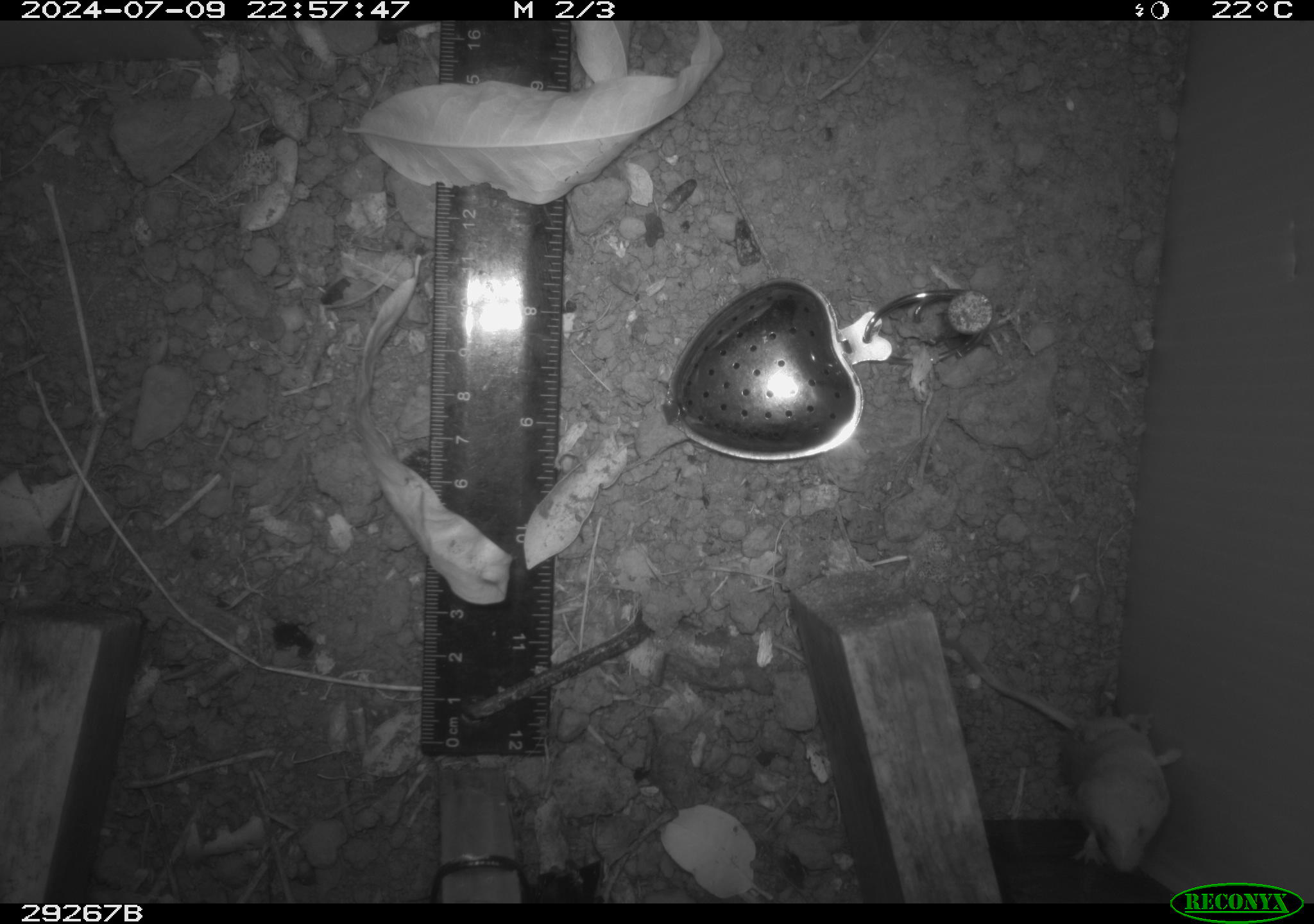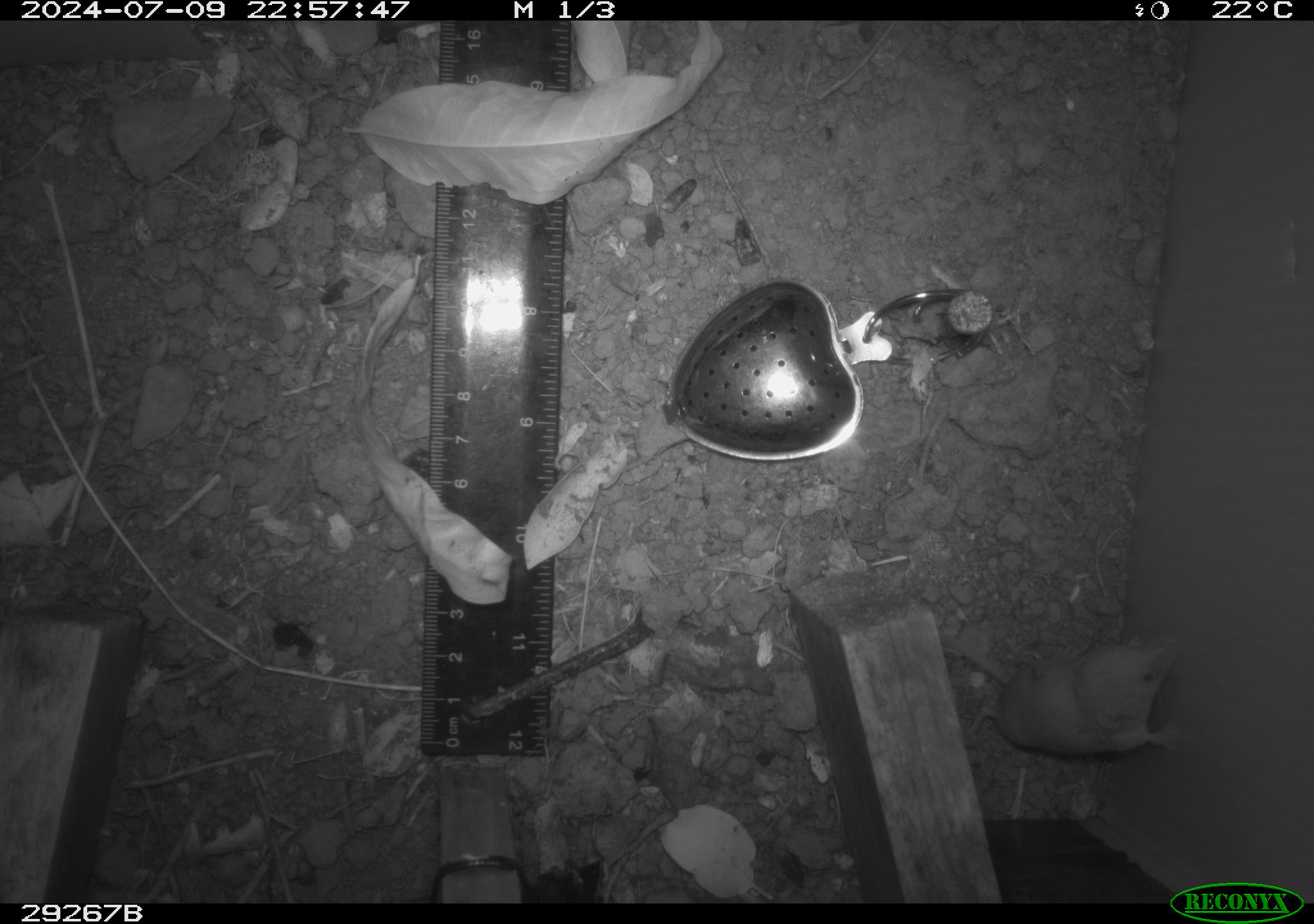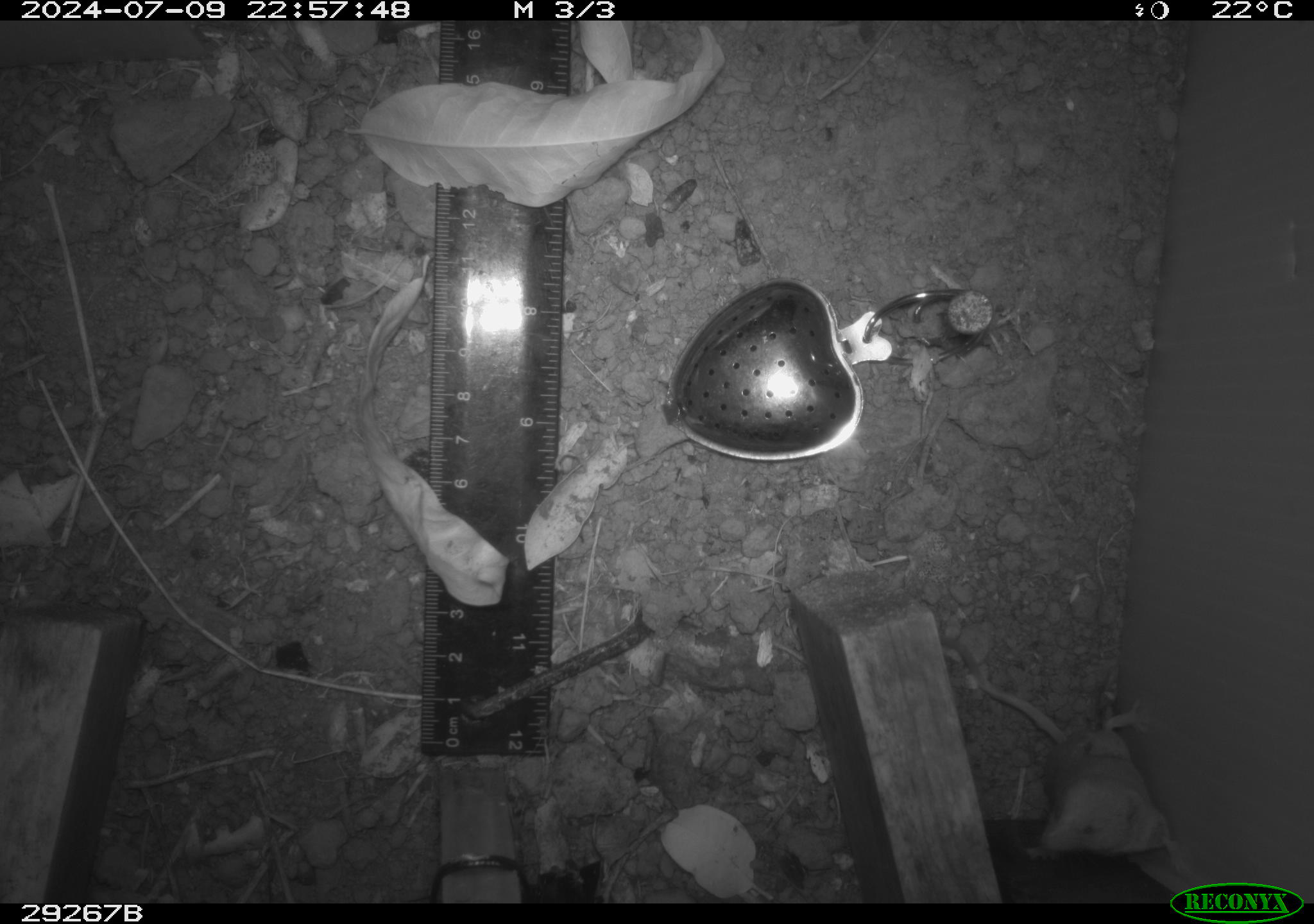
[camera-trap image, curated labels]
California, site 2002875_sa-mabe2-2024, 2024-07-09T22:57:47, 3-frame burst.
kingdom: Animalia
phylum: Chordata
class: Mammalia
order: Eulipotyphla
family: Soricidae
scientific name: Soricidae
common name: shrews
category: soricidae family